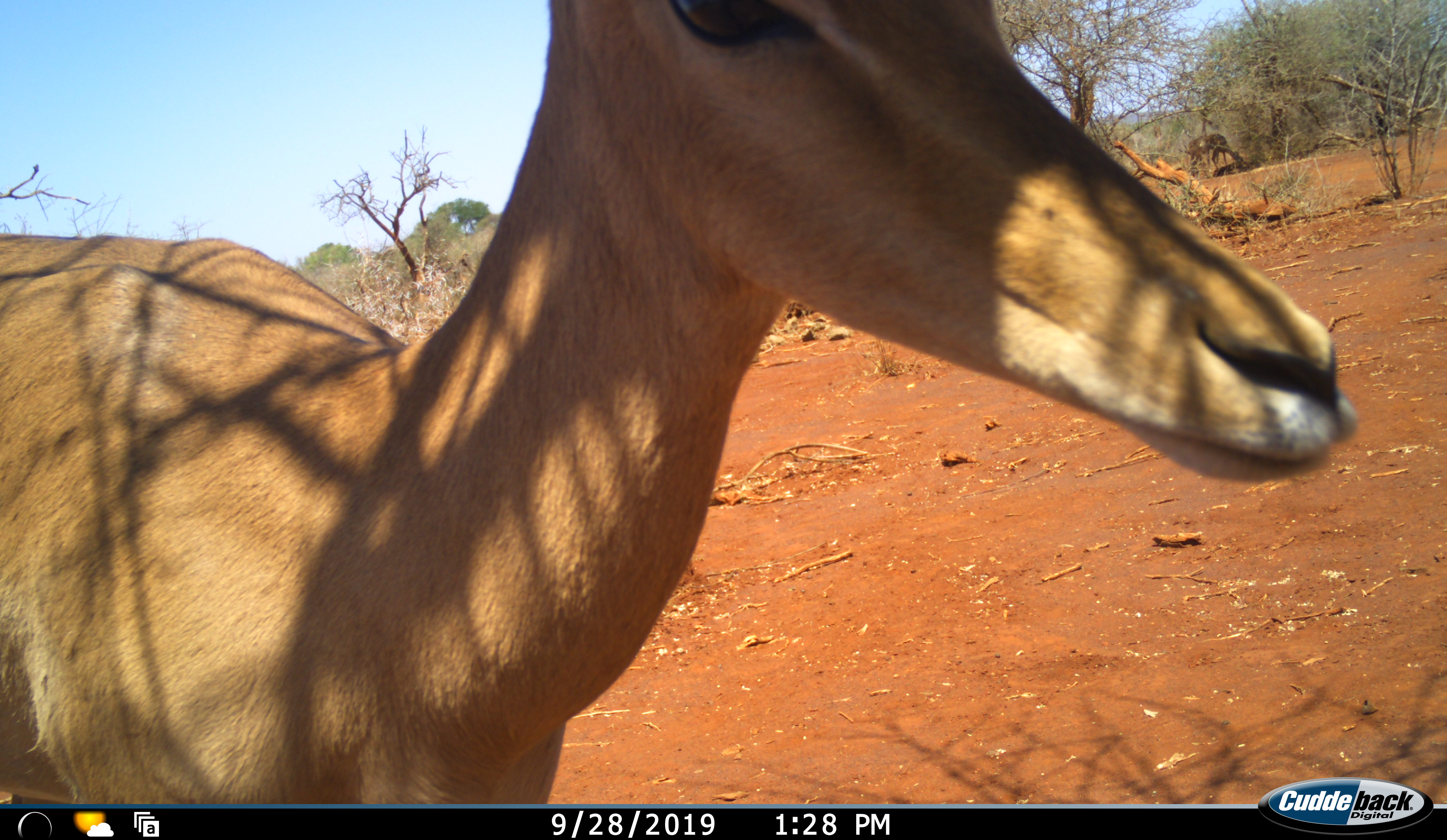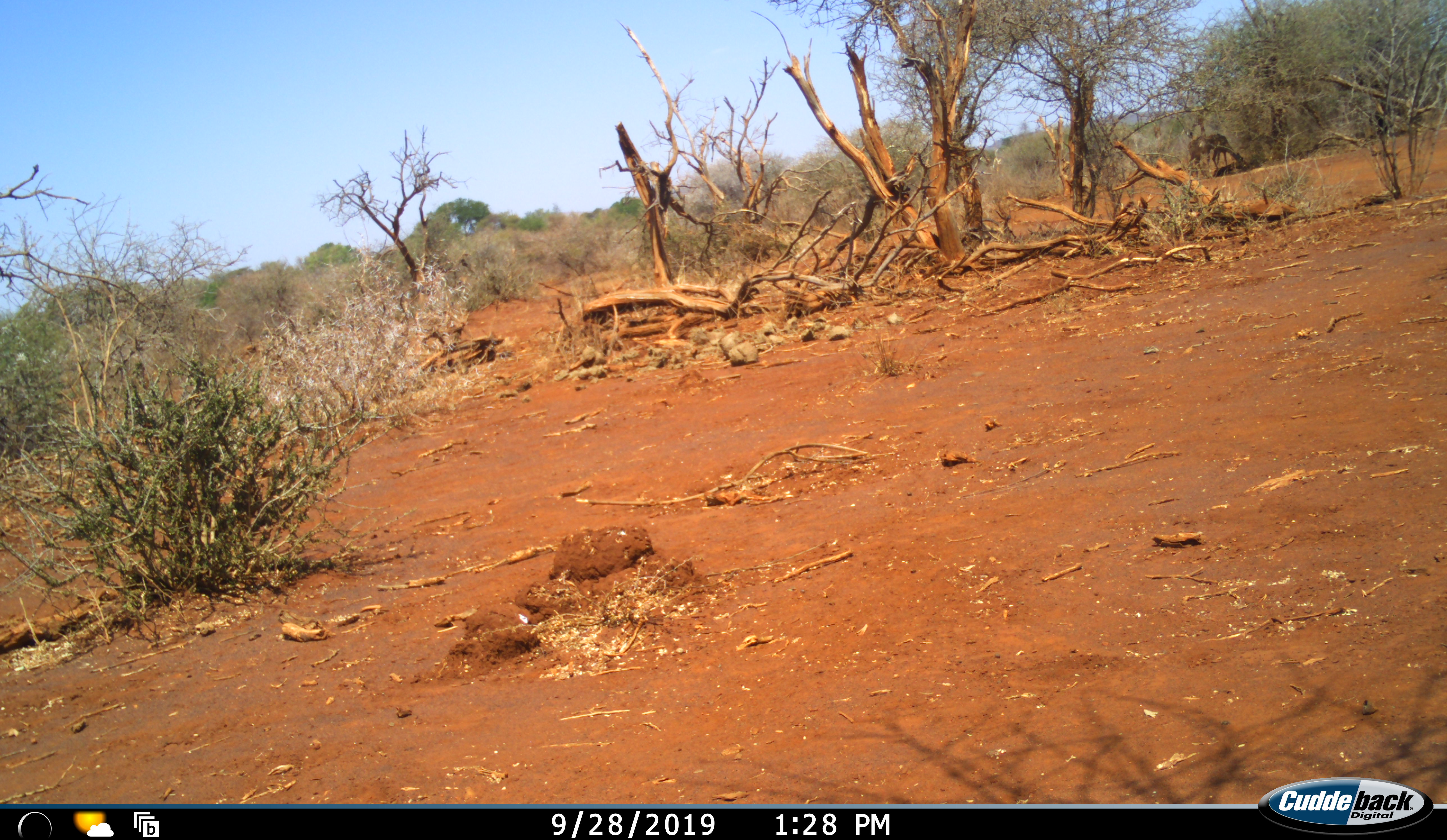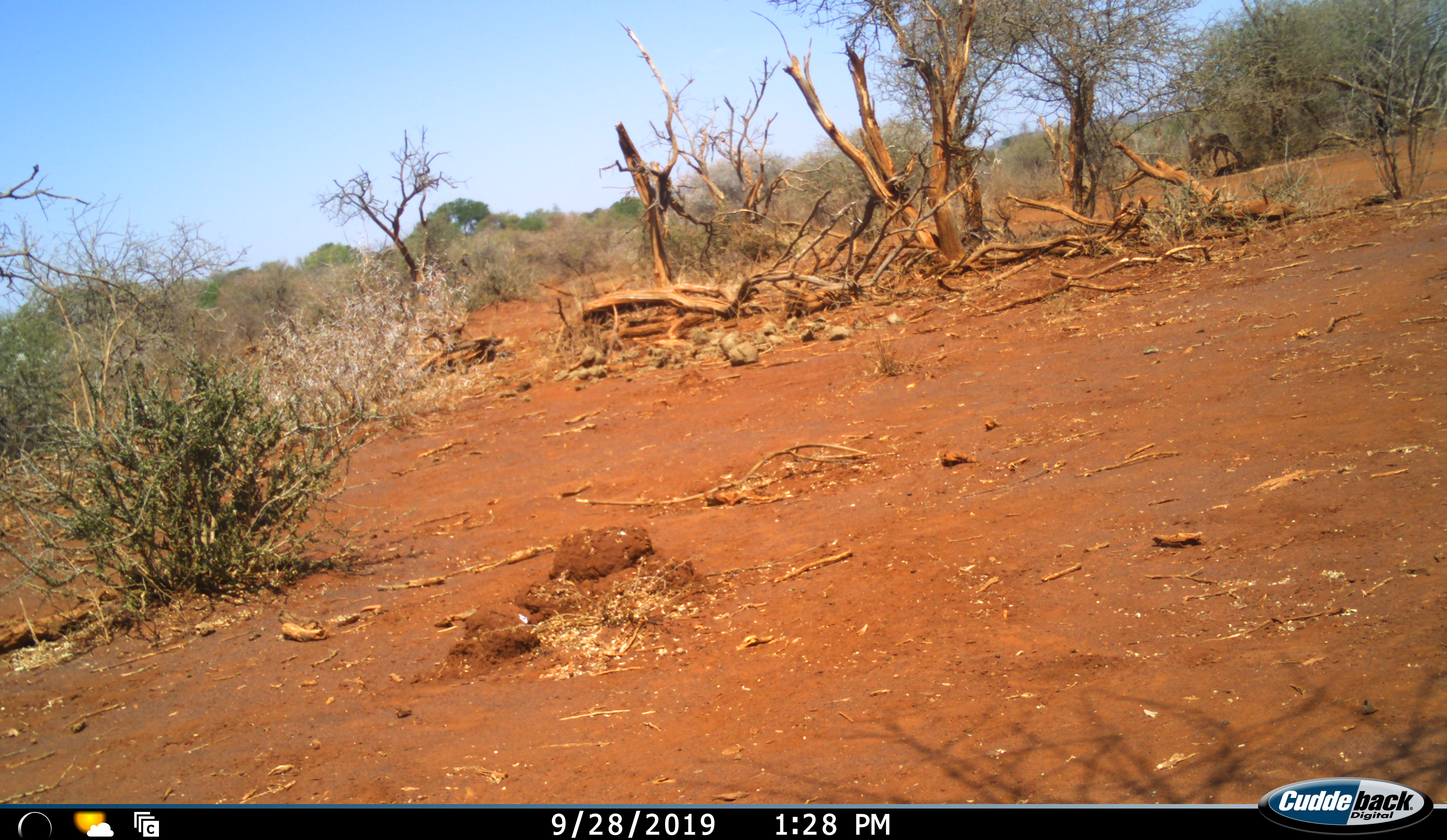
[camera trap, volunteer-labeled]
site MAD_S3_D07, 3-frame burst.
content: unidentified animal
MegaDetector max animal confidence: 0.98